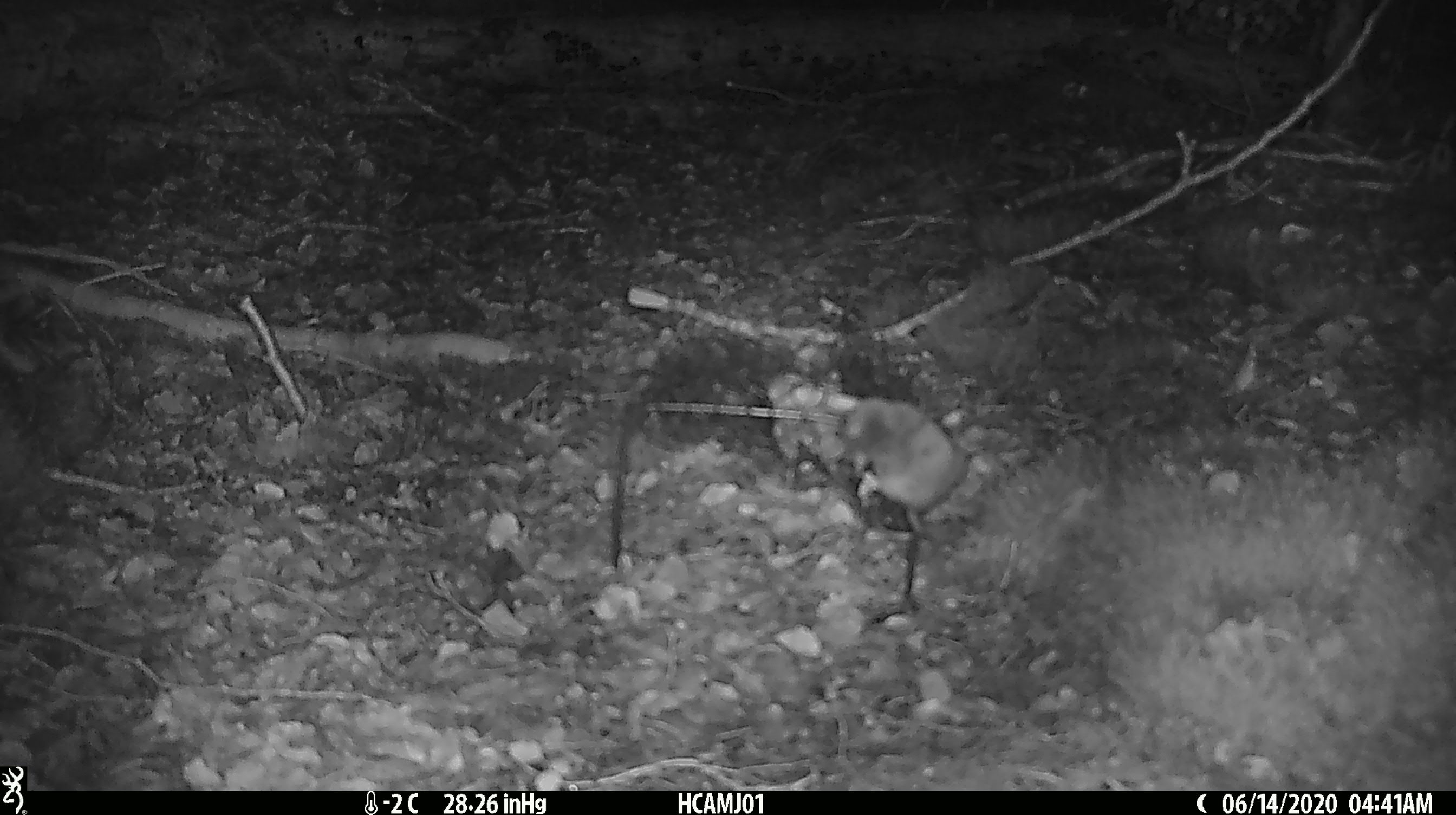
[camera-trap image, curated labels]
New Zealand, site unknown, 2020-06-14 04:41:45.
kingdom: Animalia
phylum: Chordata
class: Mammalia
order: Rodentia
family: Muridae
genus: Mus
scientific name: Mus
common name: mouse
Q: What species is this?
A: Mouse (Mus).